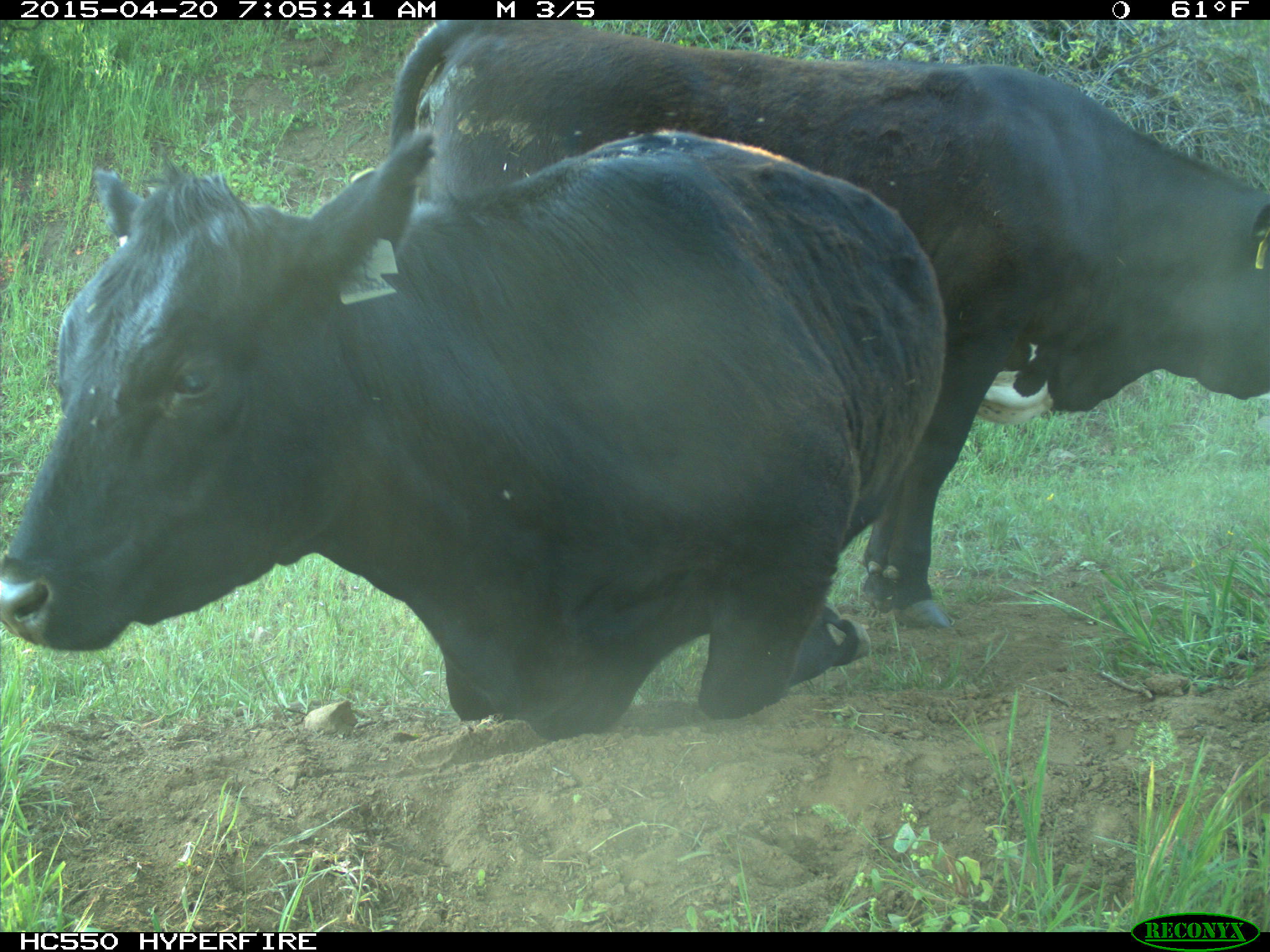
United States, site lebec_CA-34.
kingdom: Animalia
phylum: Chordata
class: Mammalia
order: Artiodactyla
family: Bovidae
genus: Bos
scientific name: Bos taurus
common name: domestic cow